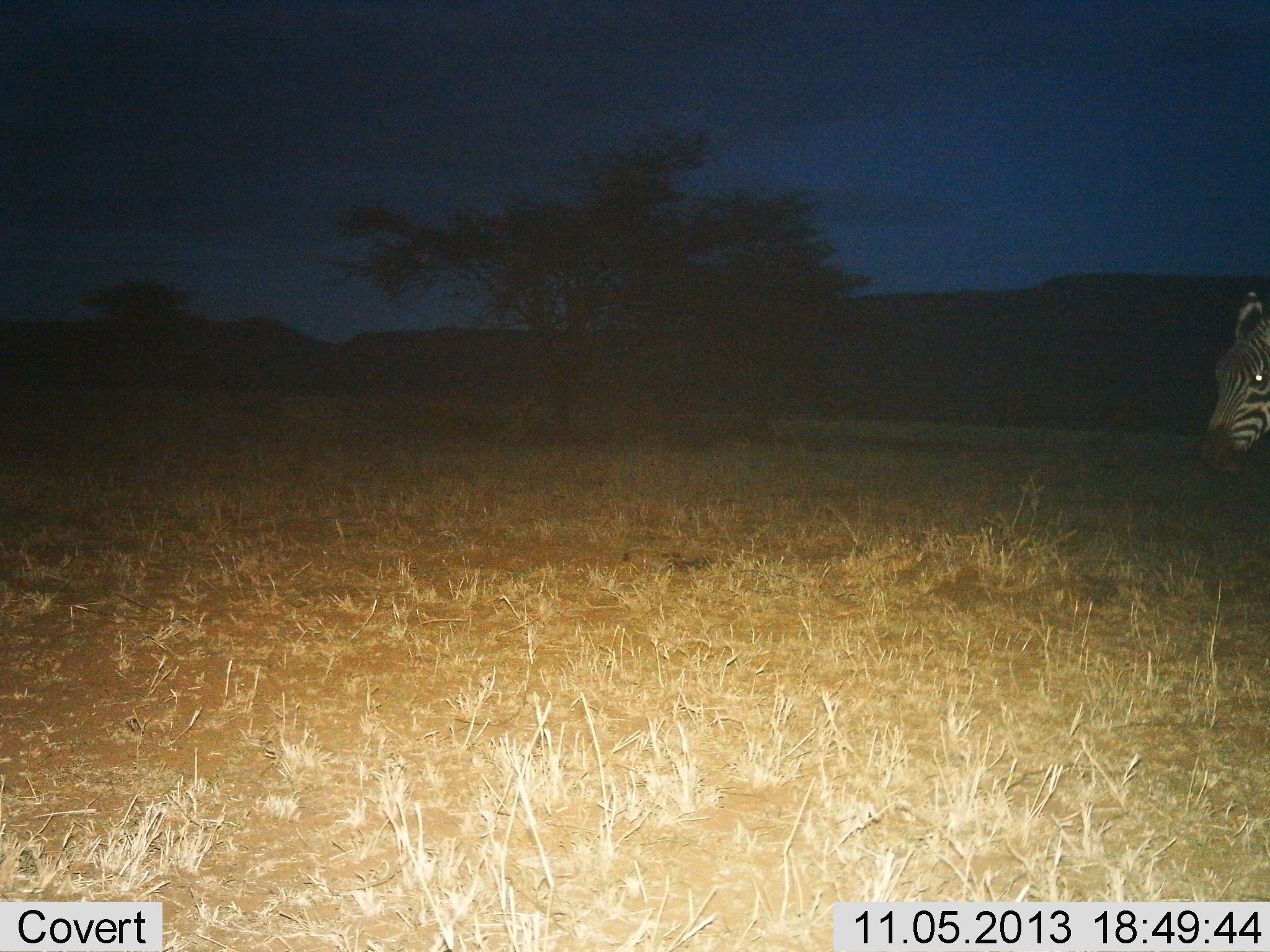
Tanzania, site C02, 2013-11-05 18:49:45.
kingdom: Animalia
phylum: Chordata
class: Mammalia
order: Perissodactyla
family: Equidae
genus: Equus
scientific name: Equus quagga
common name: plains zebra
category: zebra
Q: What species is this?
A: Zebra (plains zebra) (Equus quagga).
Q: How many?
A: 1.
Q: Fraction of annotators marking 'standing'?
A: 50%.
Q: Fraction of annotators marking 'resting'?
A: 0%.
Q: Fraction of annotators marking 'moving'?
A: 50%.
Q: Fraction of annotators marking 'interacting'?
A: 0%.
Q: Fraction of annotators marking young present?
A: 0%.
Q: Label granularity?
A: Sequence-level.